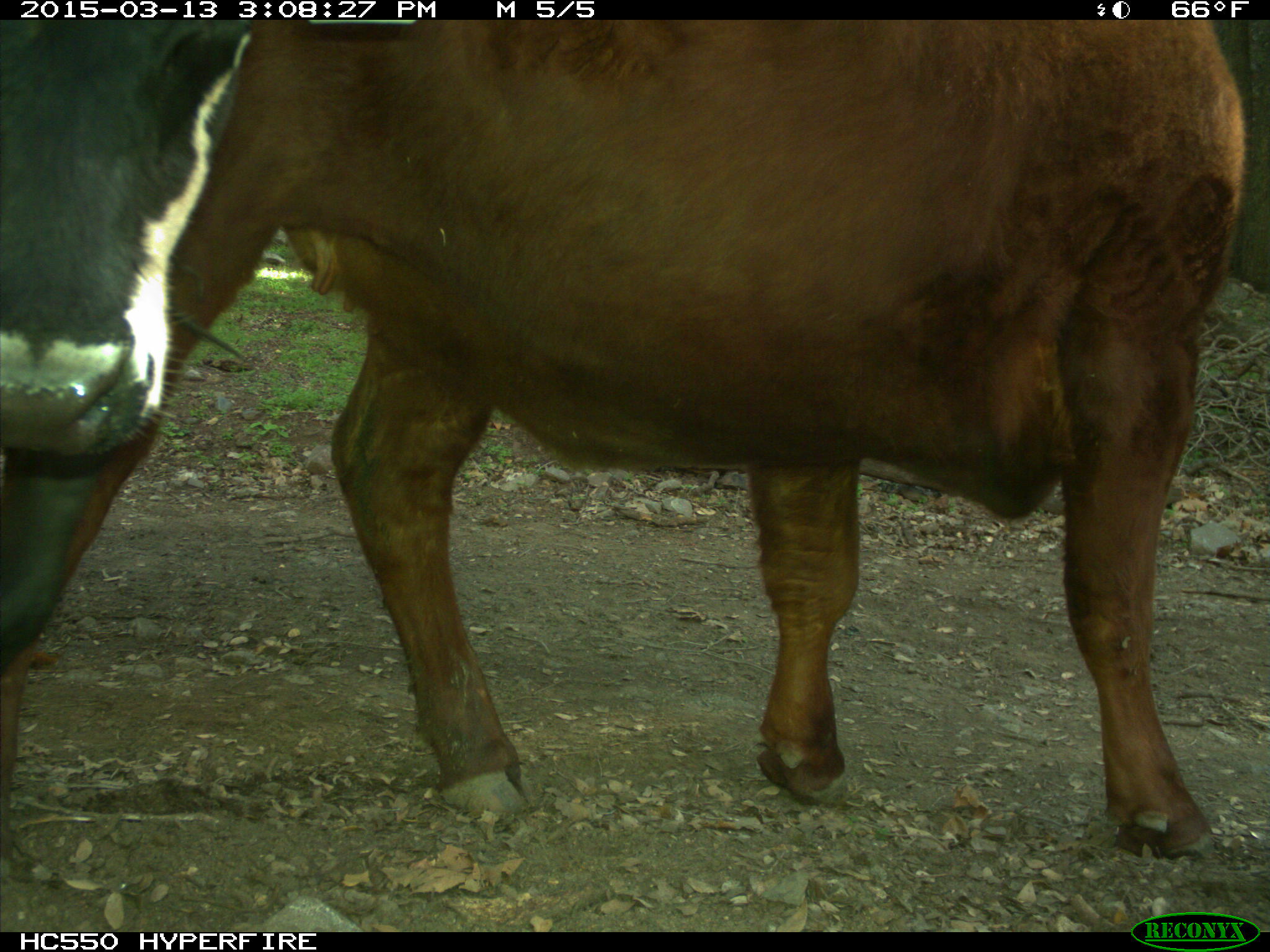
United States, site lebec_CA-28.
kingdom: Animalia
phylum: Chordata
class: Mammalia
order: Artiodactyla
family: Bovidae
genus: Bos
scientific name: Bos taurus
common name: domestic cow